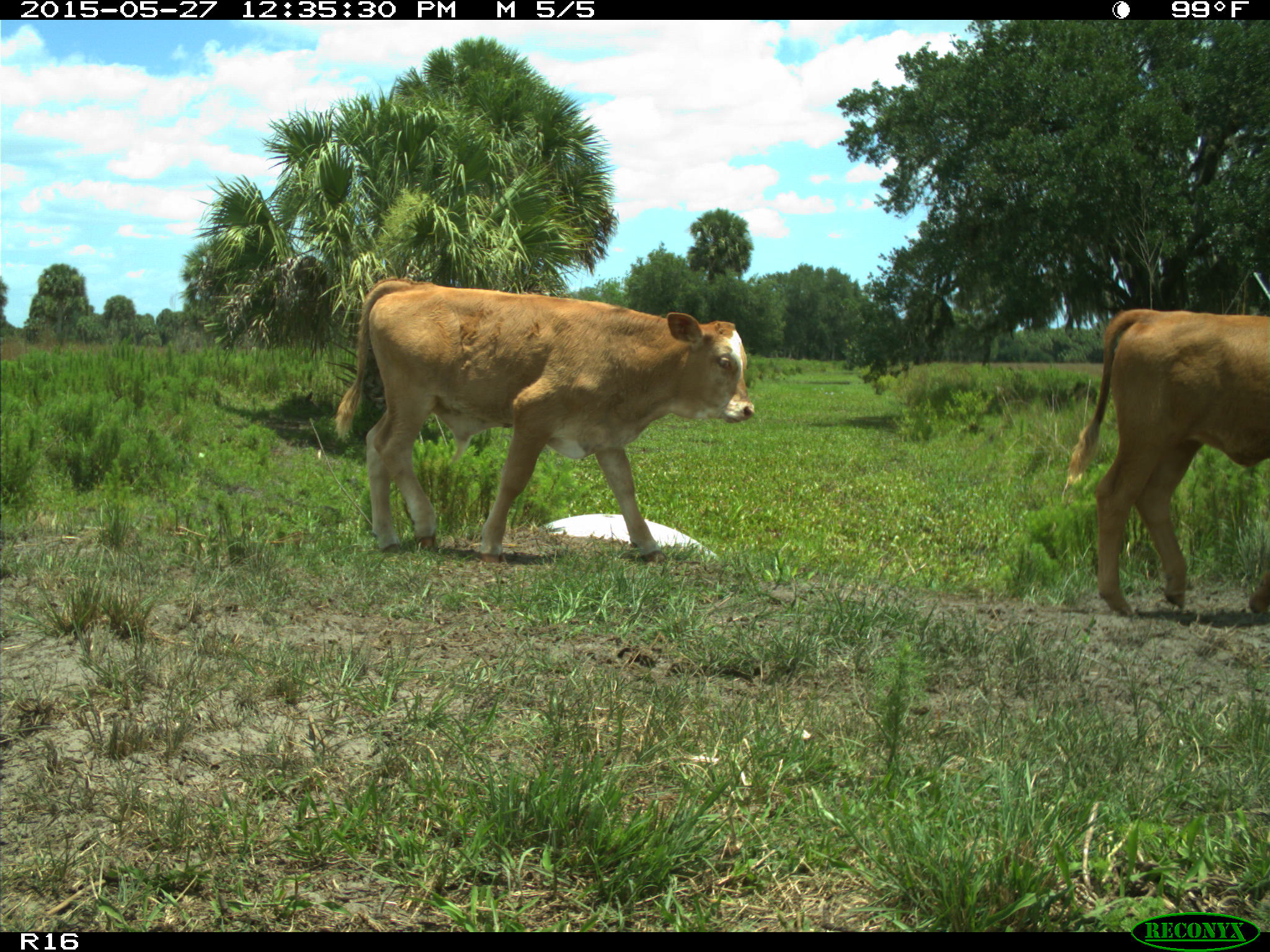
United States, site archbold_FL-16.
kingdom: Animalia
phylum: Chordata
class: Mammalia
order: Artiodactyla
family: Bovidae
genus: Bos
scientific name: Bos taurus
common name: domestic cow